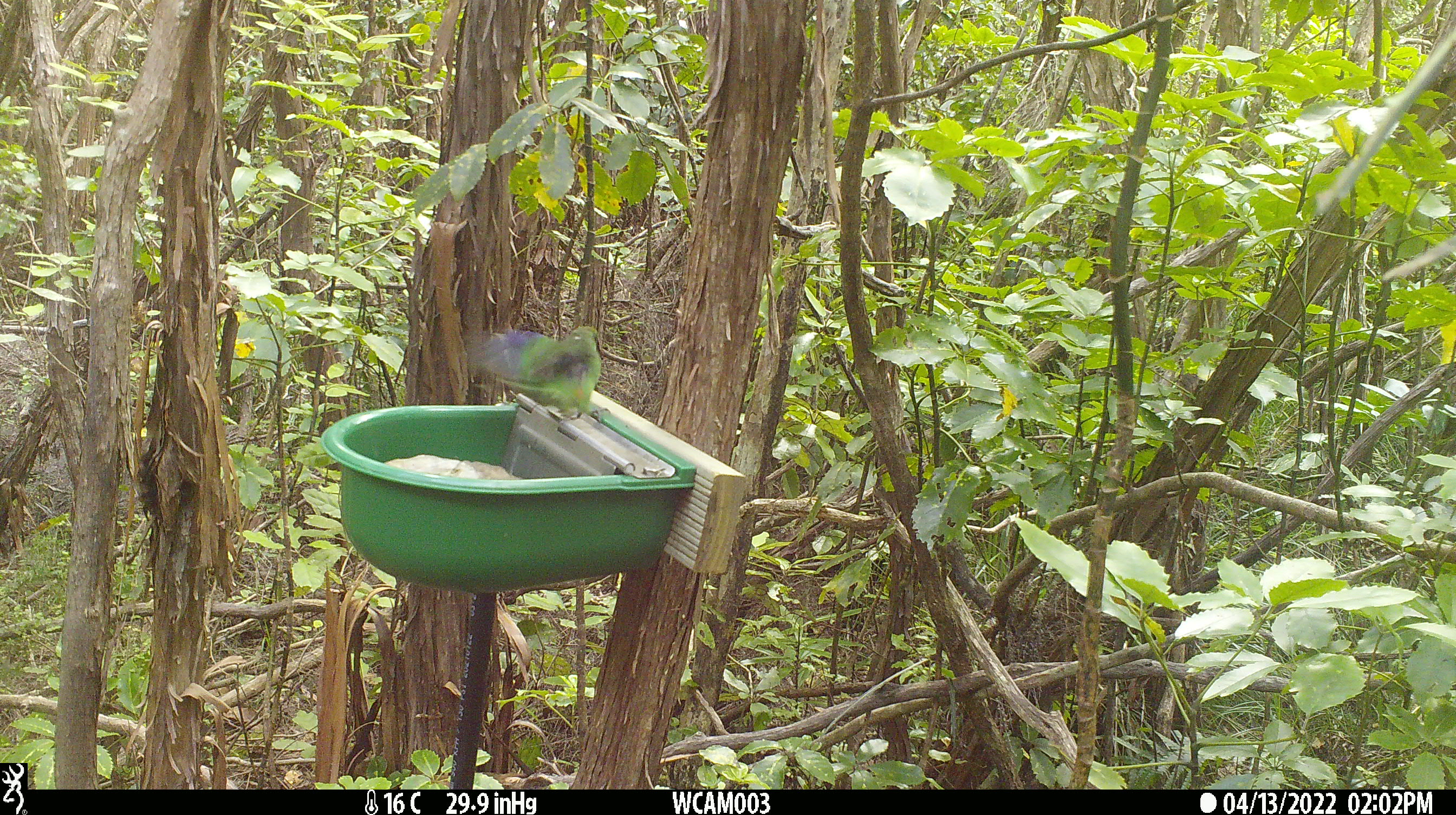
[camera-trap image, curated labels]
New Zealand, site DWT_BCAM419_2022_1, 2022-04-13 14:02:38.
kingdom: Animalia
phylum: Chordata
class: Aves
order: Psittaciformes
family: Psittaculidae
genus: Cyanoramphus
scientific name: Cyanoramphus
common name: parakeet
Parakeet (Cyanoramphus).